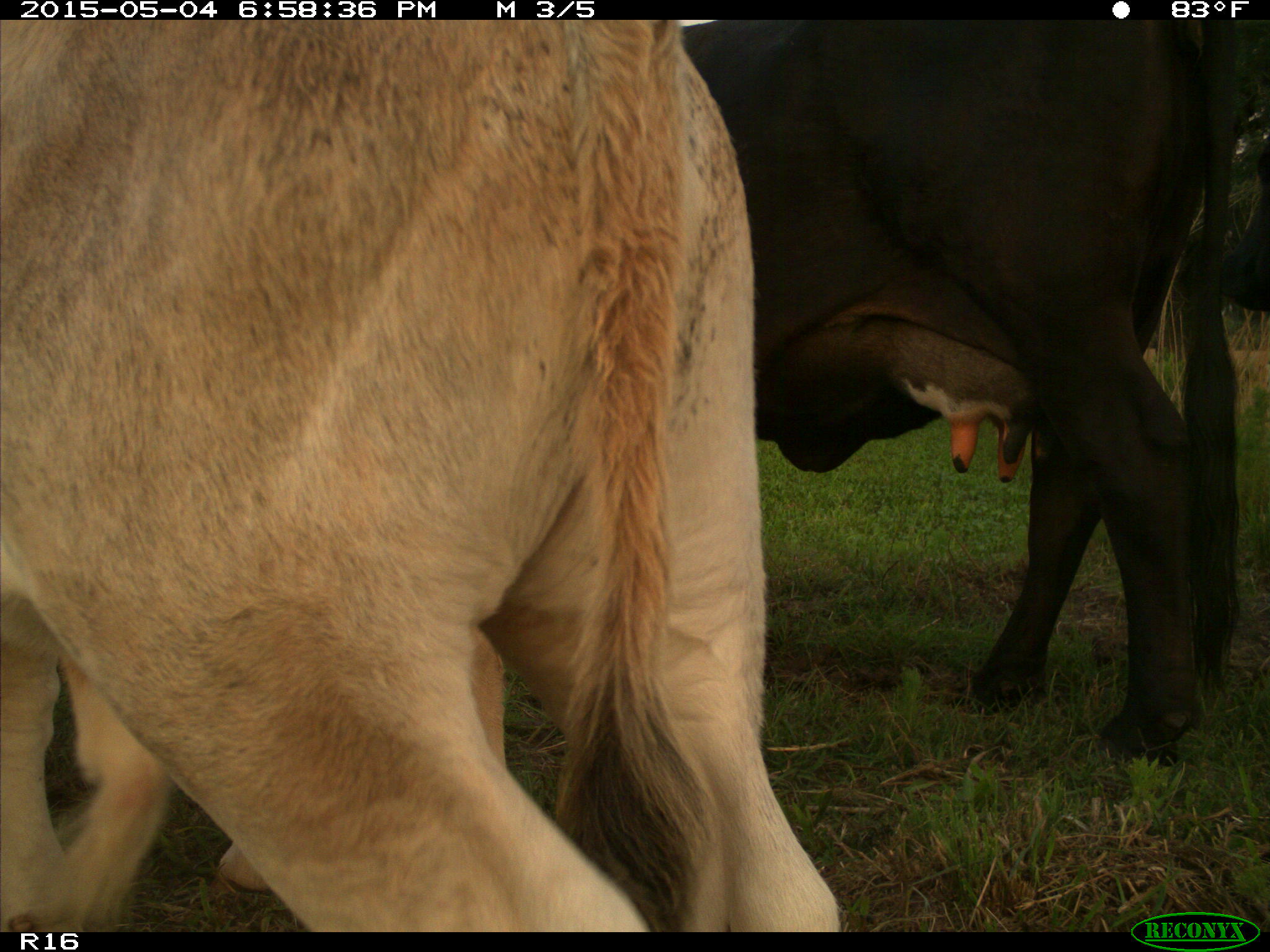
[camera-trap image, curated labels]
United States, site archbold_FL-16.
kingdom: Animalia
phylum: Chordata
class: Mammalia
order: Artiodactyla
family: Bovidae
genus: Bos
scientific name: Bos taurus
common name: domestic cow